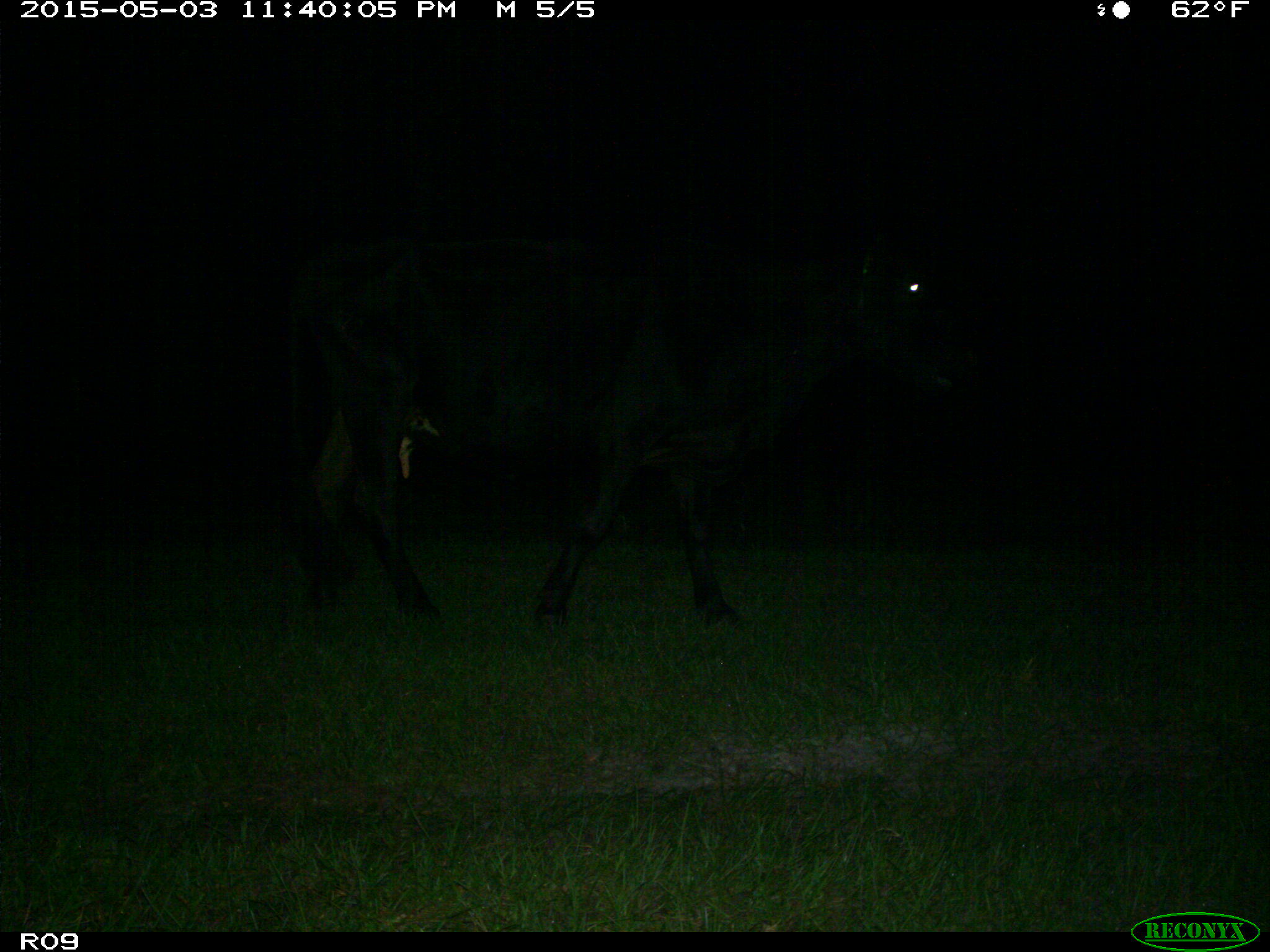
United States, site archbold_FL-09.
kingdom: Animalia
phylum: Chordata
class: Mammalia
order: Artiodactyla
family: Bovidae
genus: Bos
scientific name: Bos taurus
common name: domestic cow